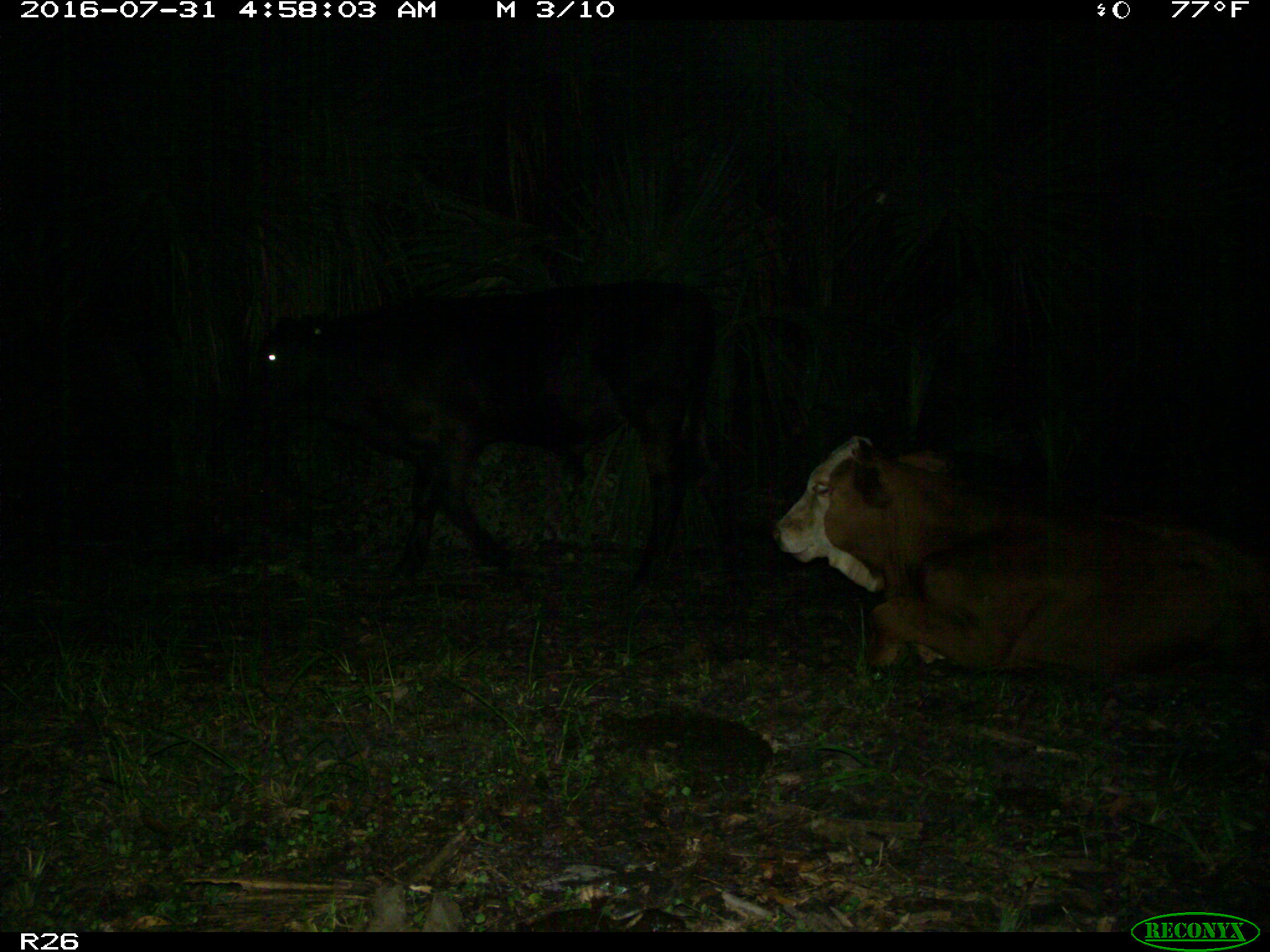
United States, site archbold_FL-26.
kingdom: Animalia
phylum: Chordata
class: Mammalia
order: Artiodactyla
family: Bovidae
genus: Bos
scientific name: Bos taurus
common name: domestic cow